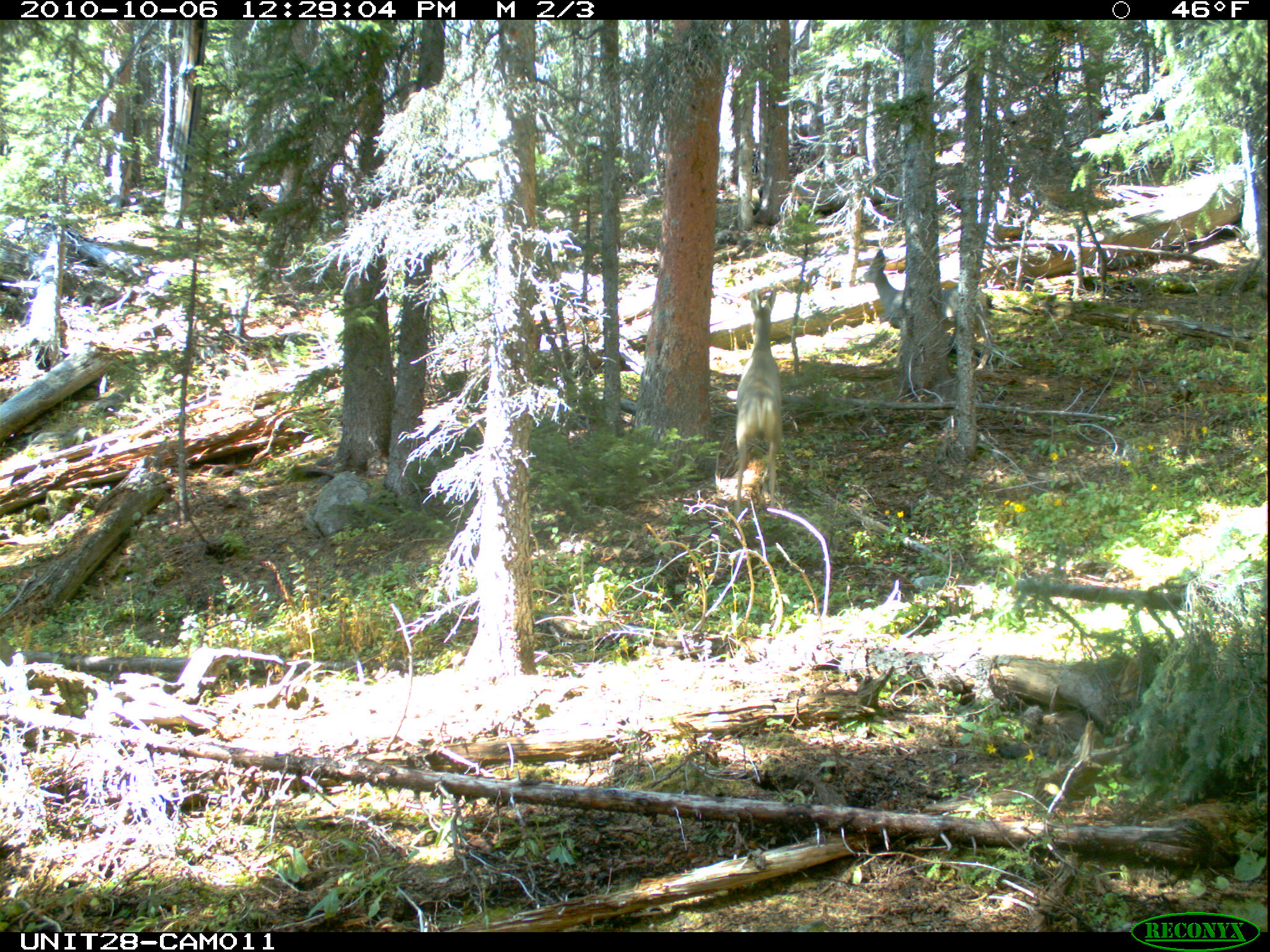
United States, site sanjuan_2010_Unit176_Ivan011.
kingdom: Animalia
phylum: Chordata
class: Mammalia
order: Artiodactyla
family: Cervidae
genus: Odocoileus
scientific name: Odocoileus hemionus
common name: mule deer